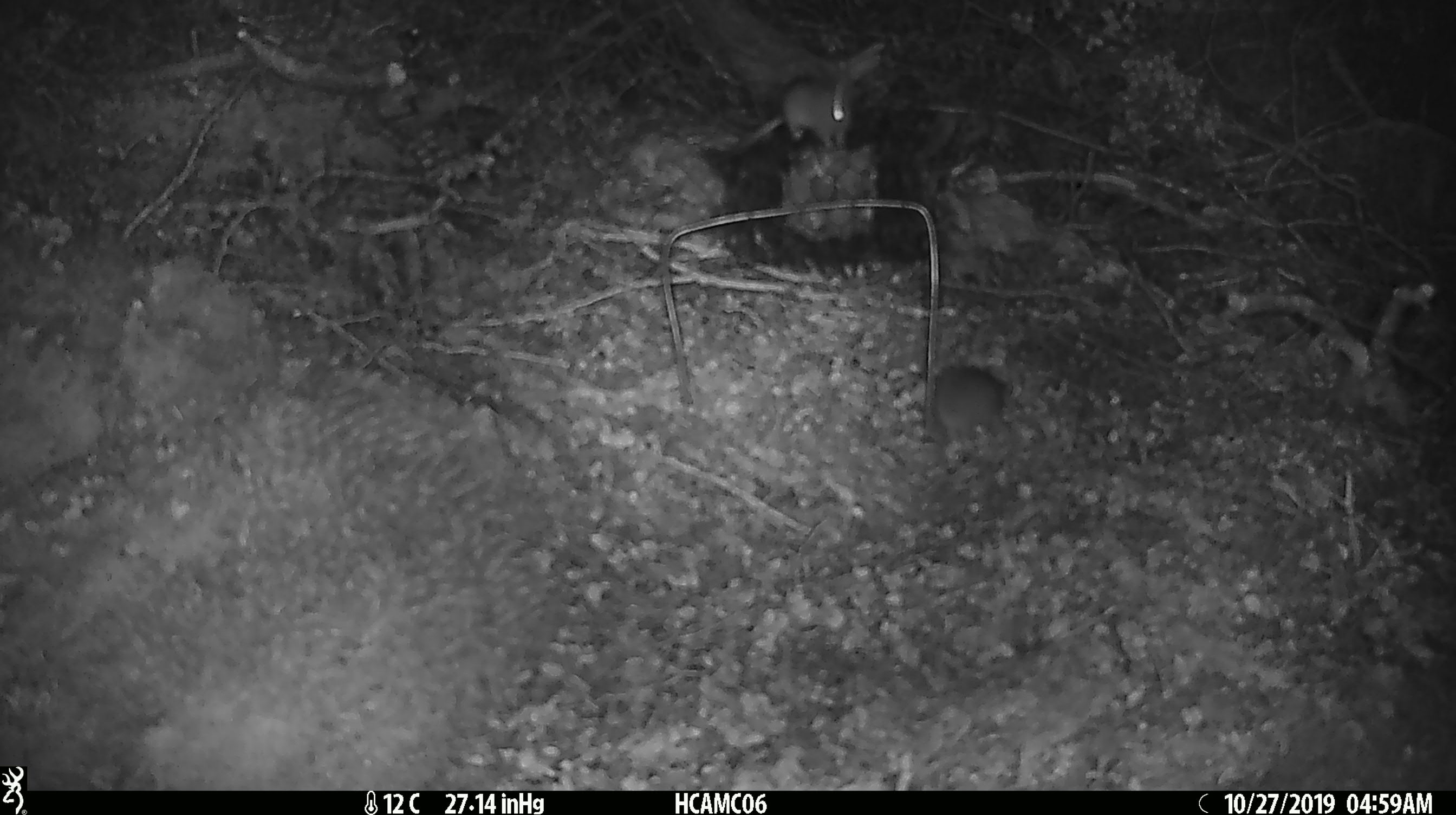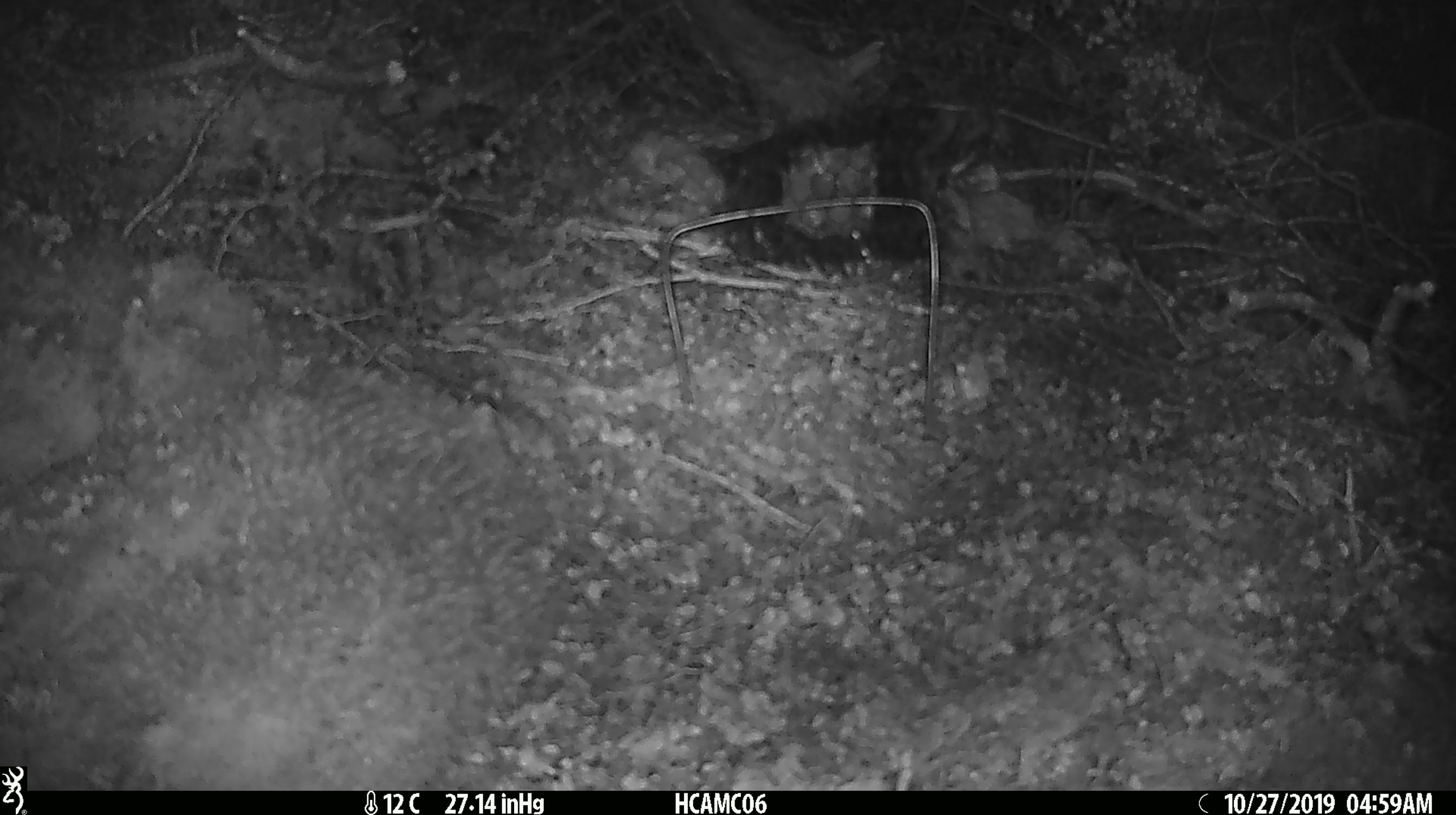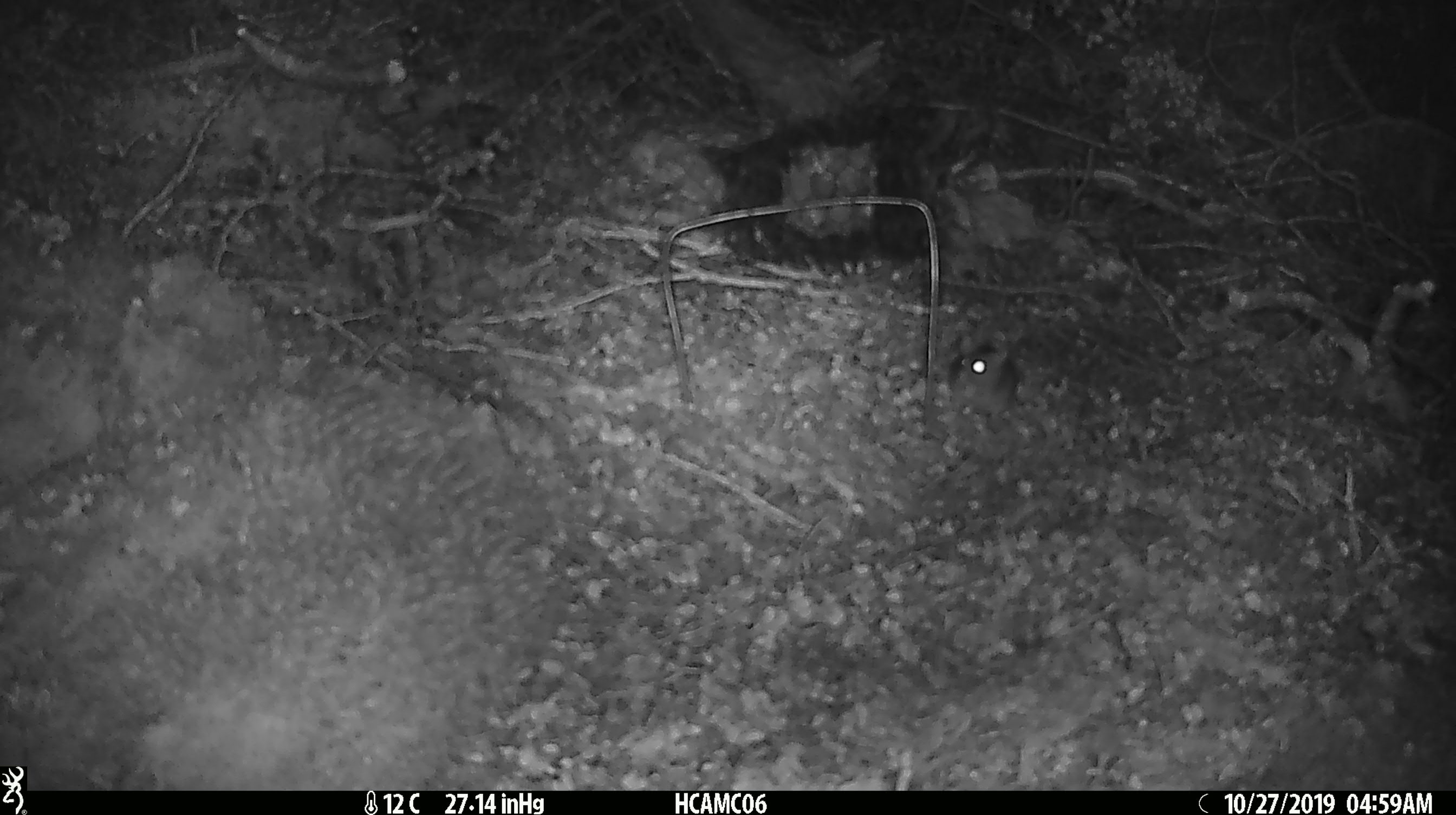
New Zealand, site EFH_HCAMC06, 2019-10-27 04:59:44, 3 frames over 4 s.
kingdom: Animalia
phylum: Chordata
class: Mammalia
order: Rodentia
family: Muridae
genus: Mus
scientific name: Mus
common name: mouse